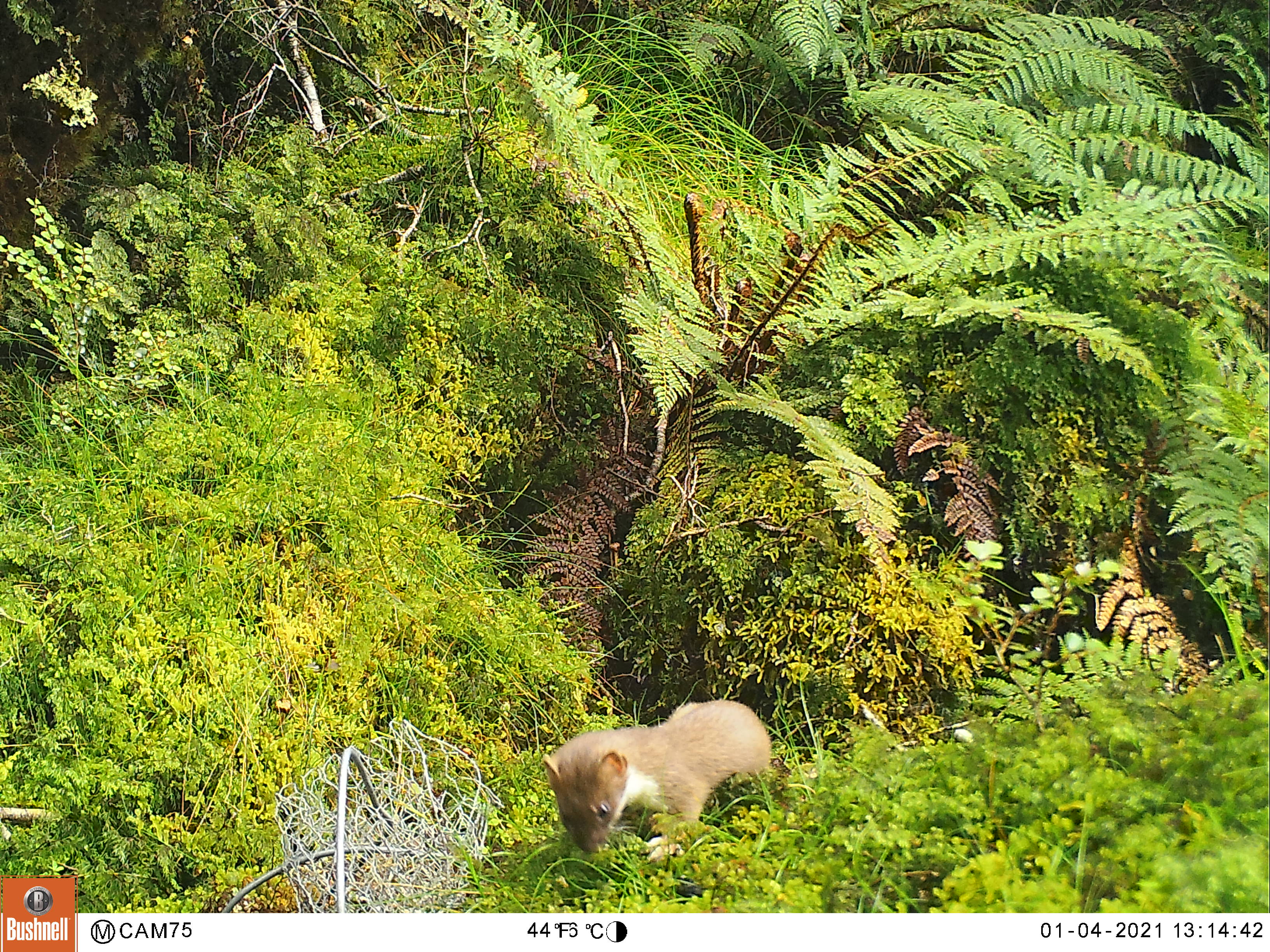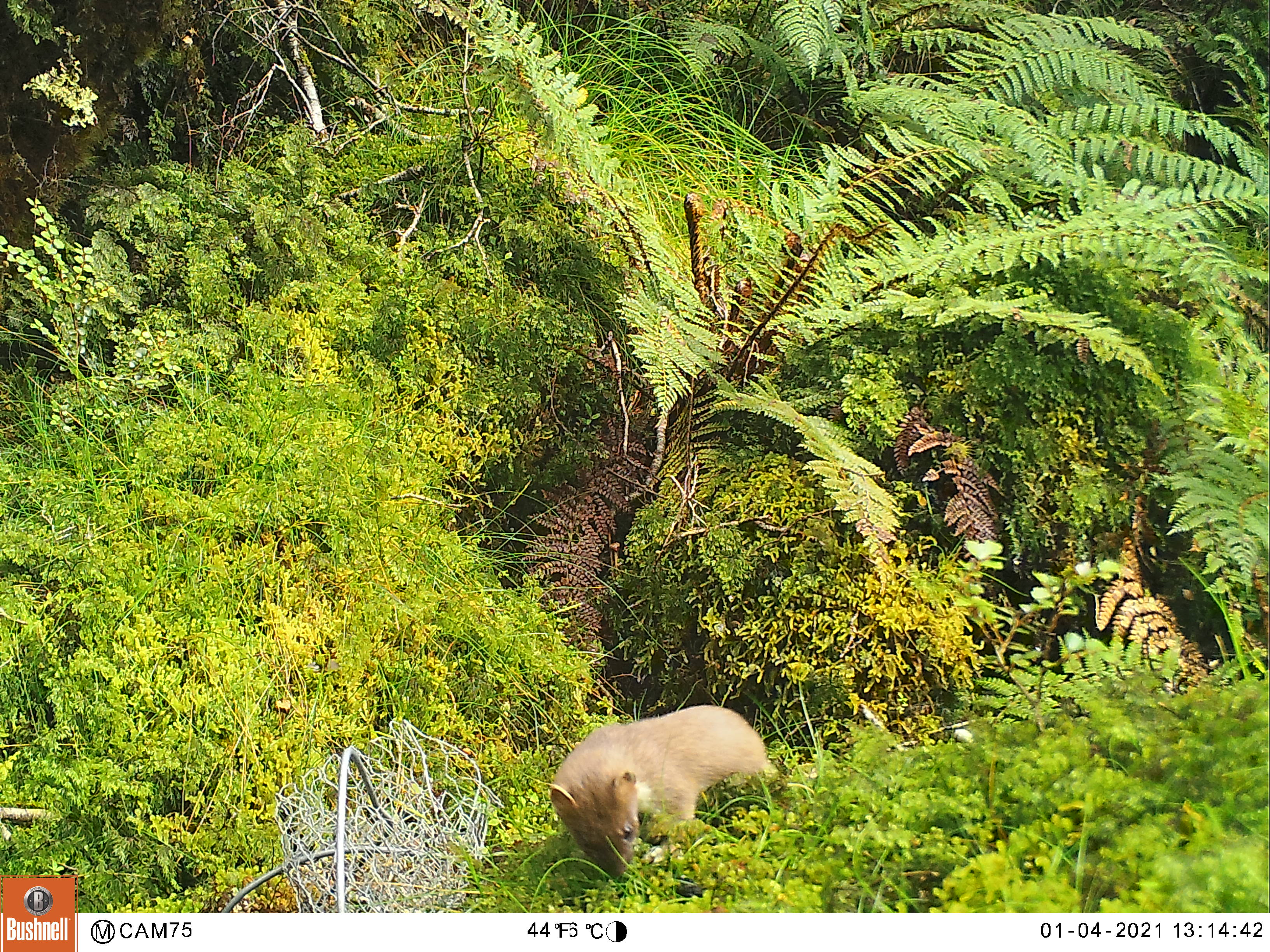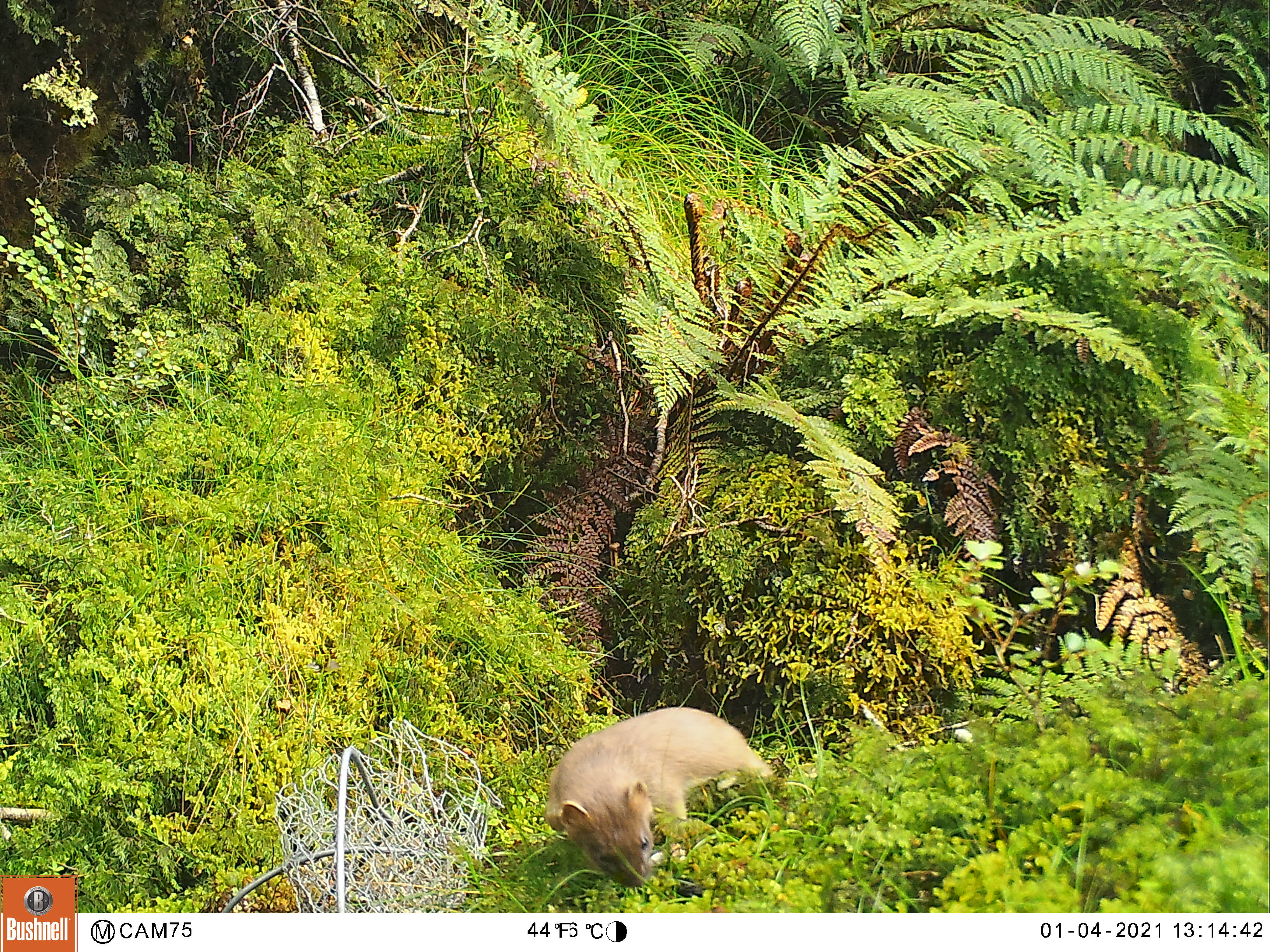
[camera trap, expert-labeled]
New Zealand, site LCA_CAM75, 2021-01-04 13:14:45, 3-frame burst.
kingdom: Animalia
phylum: Chordata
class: Mammalia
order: Carnivora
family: Mustelidae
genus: Mustela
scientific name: Mustela erminea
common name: stoat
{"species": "stoat (Mustela erminea)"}